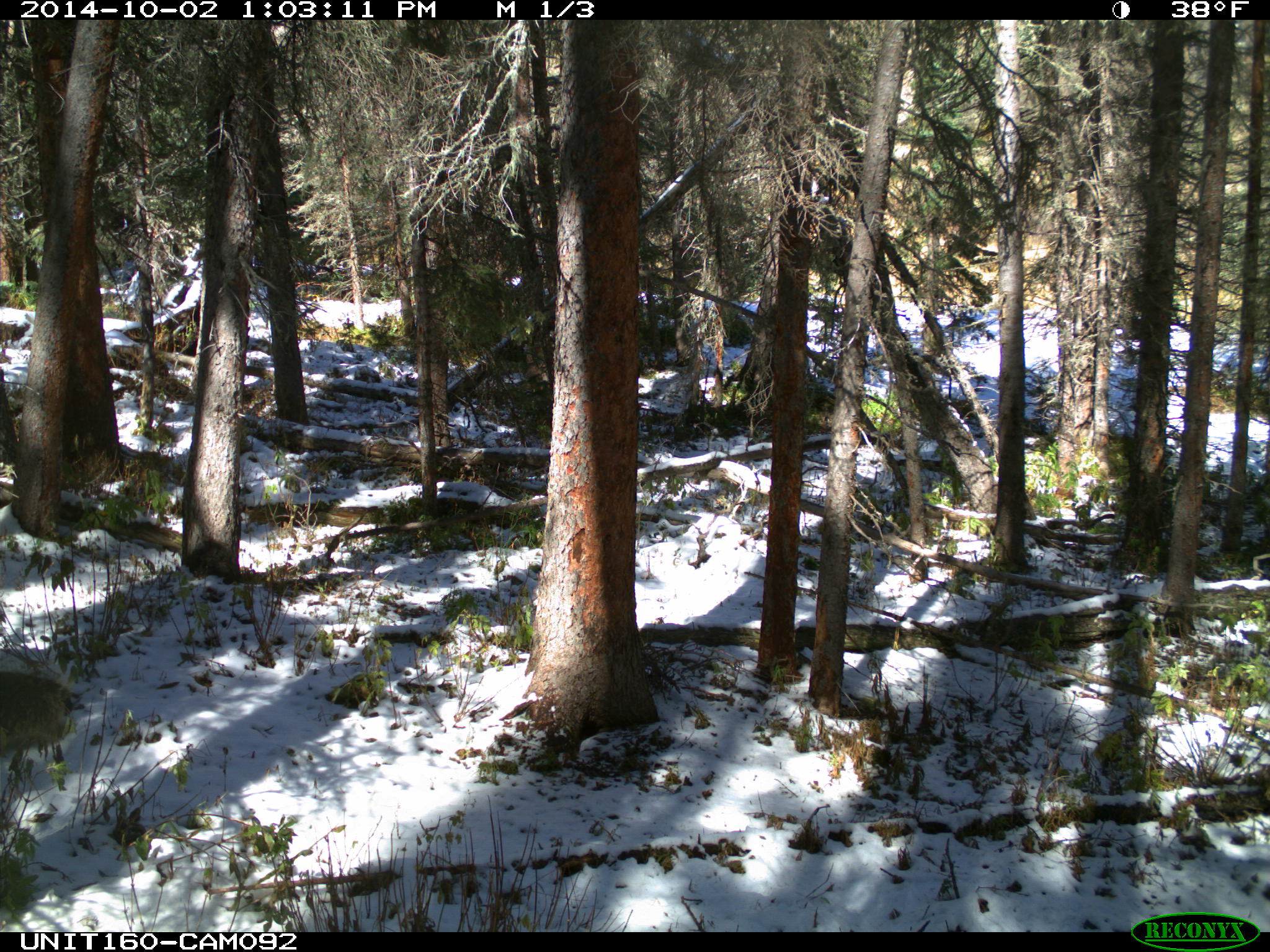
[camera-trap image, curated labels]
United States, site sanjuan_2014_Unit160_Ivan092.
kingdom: Animalia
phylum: Chordata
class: Mammalia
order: Rodentia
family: Erethizontidae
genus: Erethizon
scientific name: Erethizon dorsatum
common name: north american porcupine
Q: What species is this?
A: Erethizon dorsatum (north american porcupine).